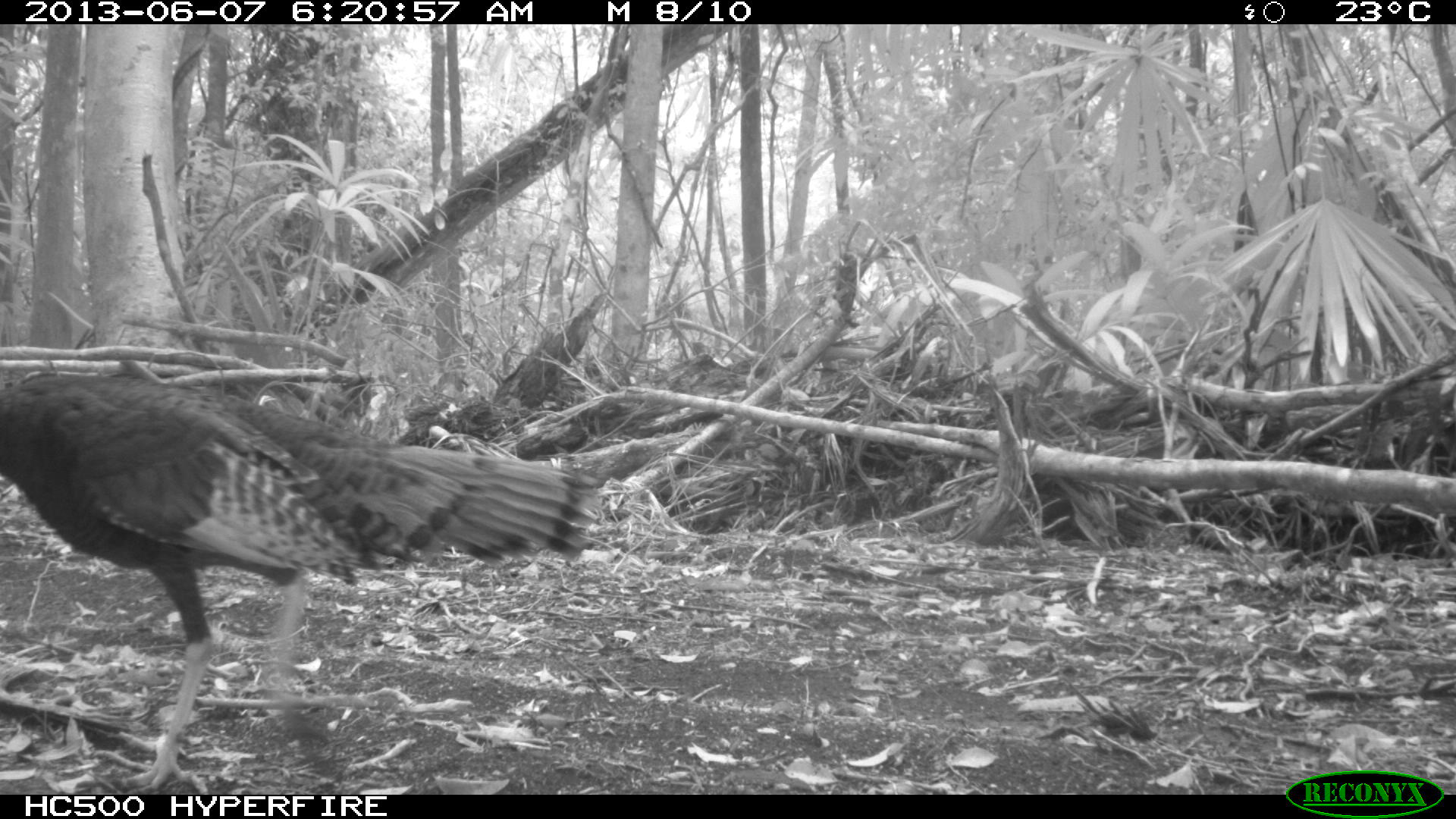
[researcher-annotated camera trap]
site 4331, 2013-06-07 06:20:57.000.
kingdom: Animalia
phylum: Chordata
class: Aves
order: Galliformes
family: Phasianidae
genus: Meleagris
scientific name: Meleagris ocellata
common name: ocellated turkey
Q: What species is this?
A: Meleagris ocellata (ocellated turkey).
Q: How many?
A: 1.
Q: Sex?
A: Male.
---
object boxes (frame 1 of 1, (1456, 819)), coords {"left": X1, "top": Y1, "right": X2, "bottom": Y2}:
meleagris ocellata: {"left": 0, "top": 371, "right": 601, "bottom": 792}